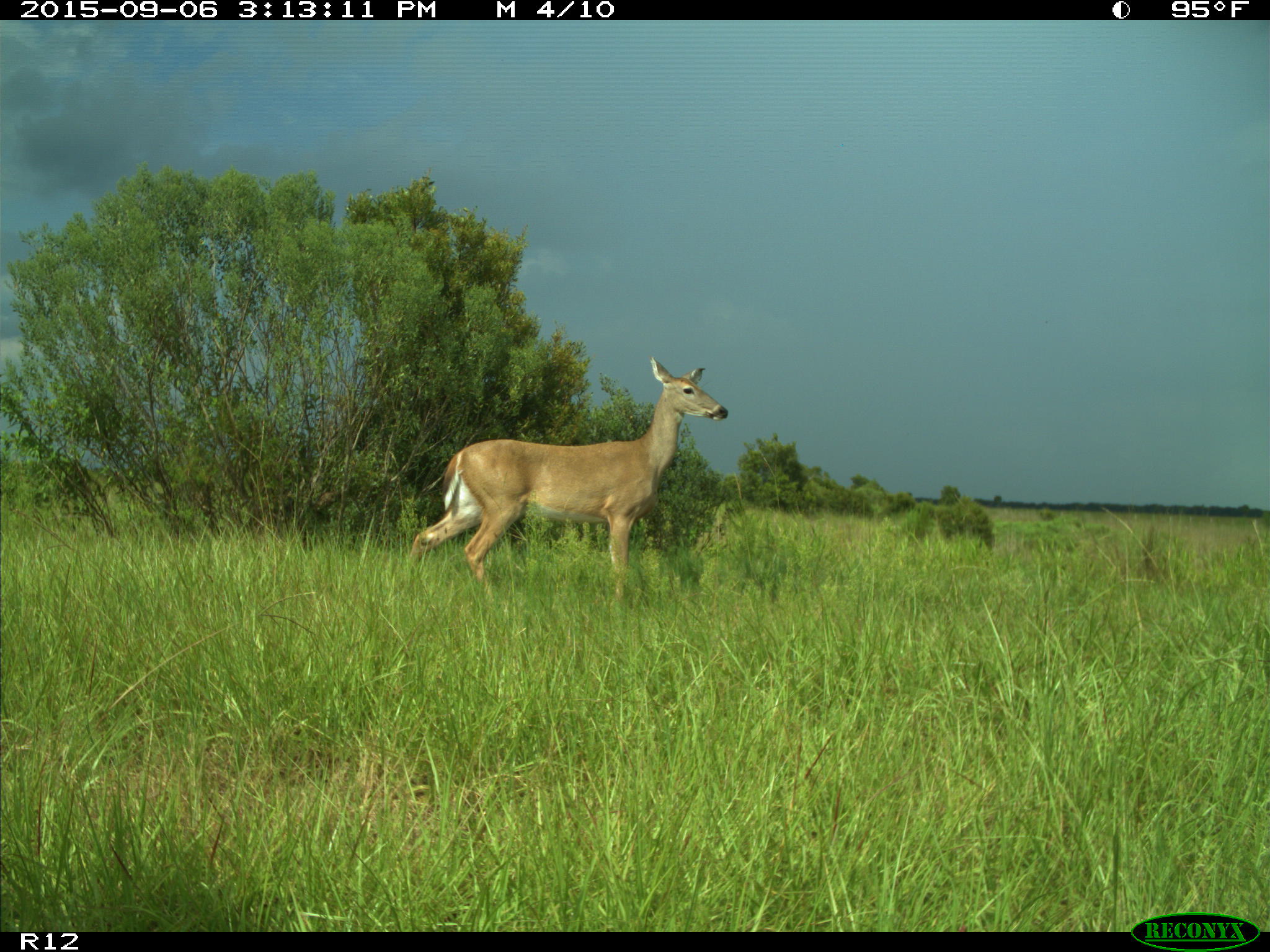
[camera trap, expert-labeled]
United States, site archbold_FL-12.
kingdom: Animalia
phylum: Chordata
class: Mammalia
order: Artiodactyla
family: Cervidae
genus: Odocoileus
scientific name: Odocoileus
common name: deer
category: unidentified deer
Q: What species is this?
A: Unidentified deer (deer) (Odocoileus).